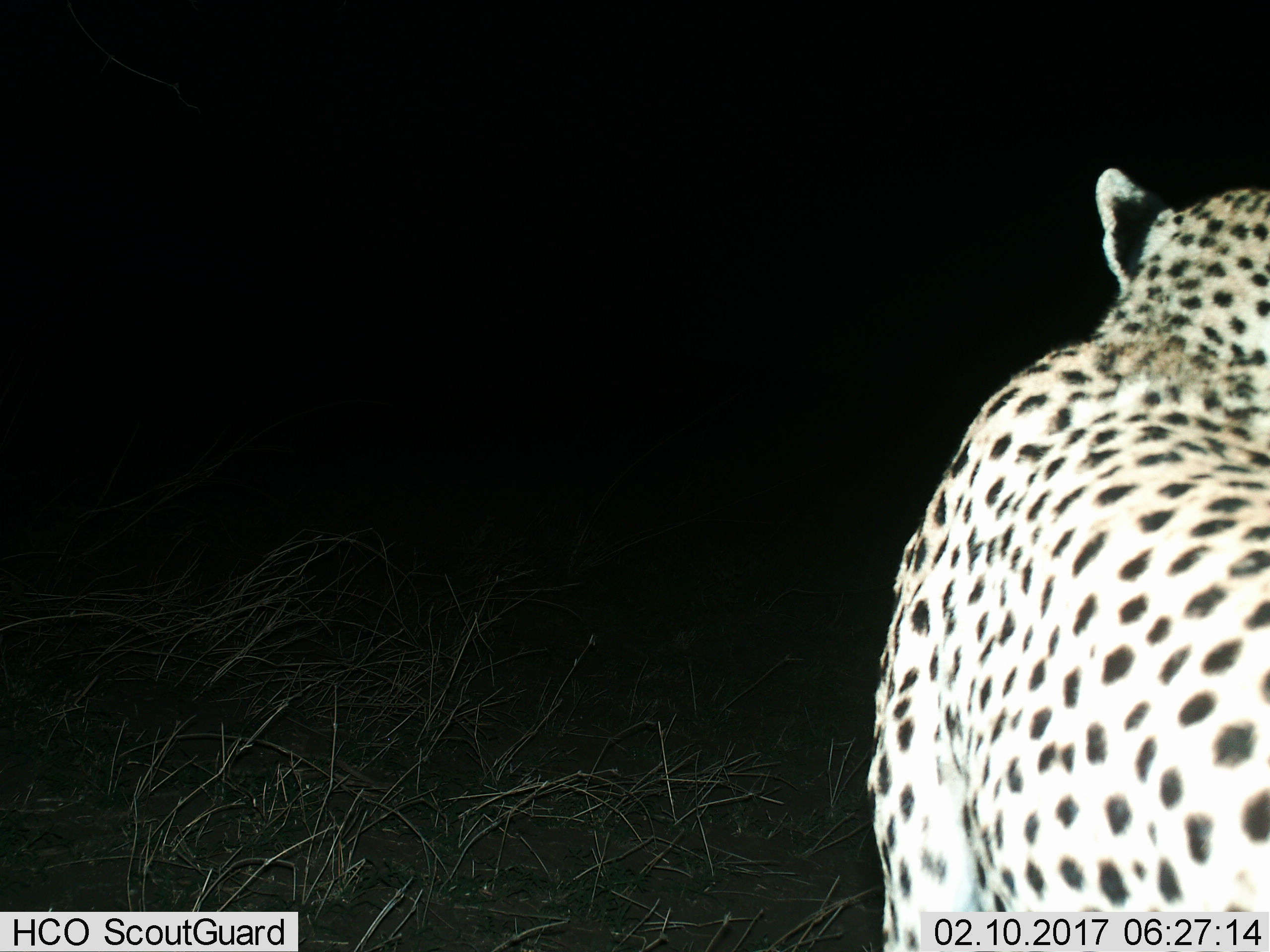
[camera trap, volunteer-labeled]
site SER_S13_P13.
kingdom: Animalia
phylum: Chordata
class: Mammalia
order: Carnivora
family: Felidae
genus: Acinonyx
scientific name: Acinonyx jubatus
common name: cheetah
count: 1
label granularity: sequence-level